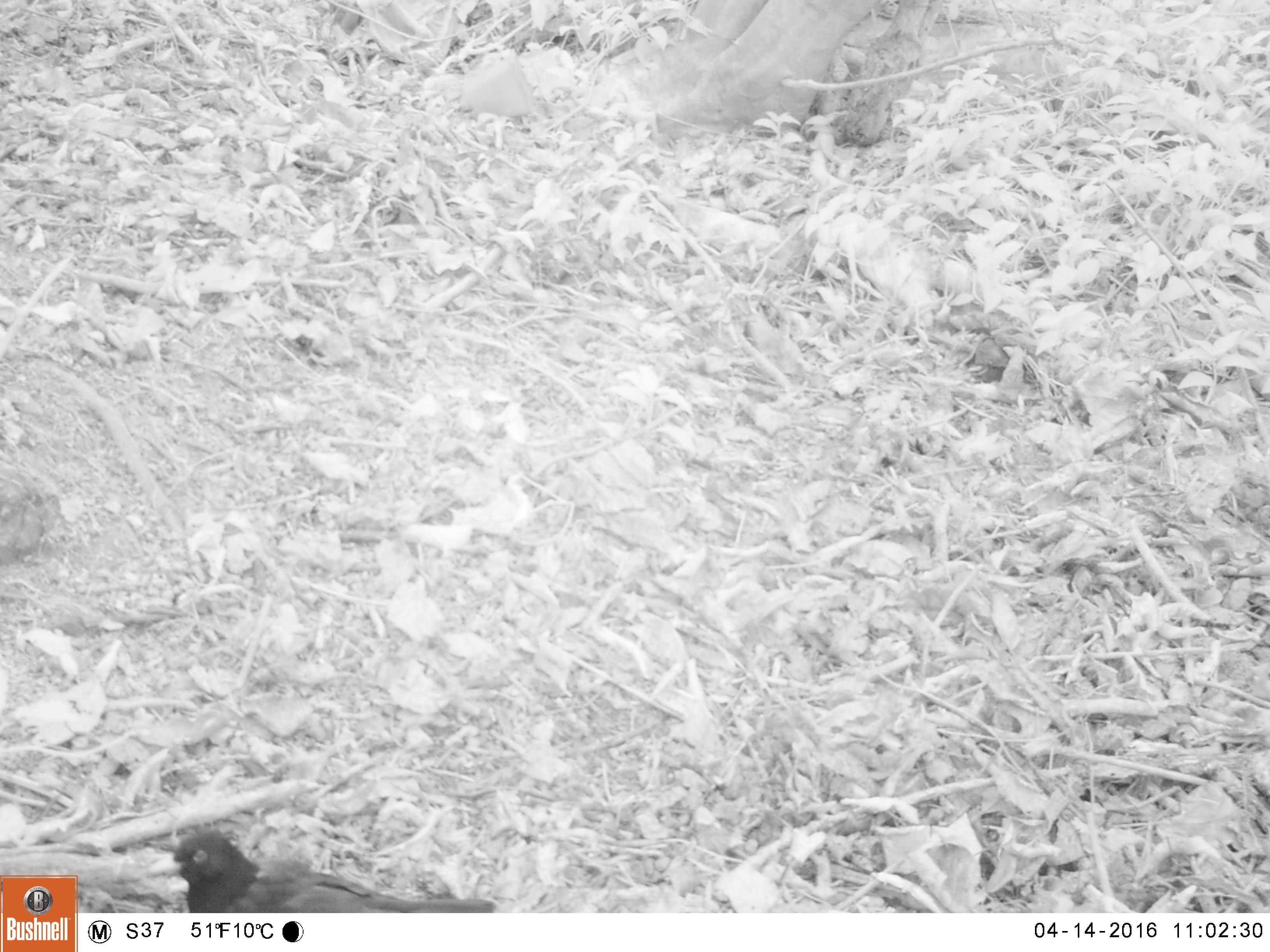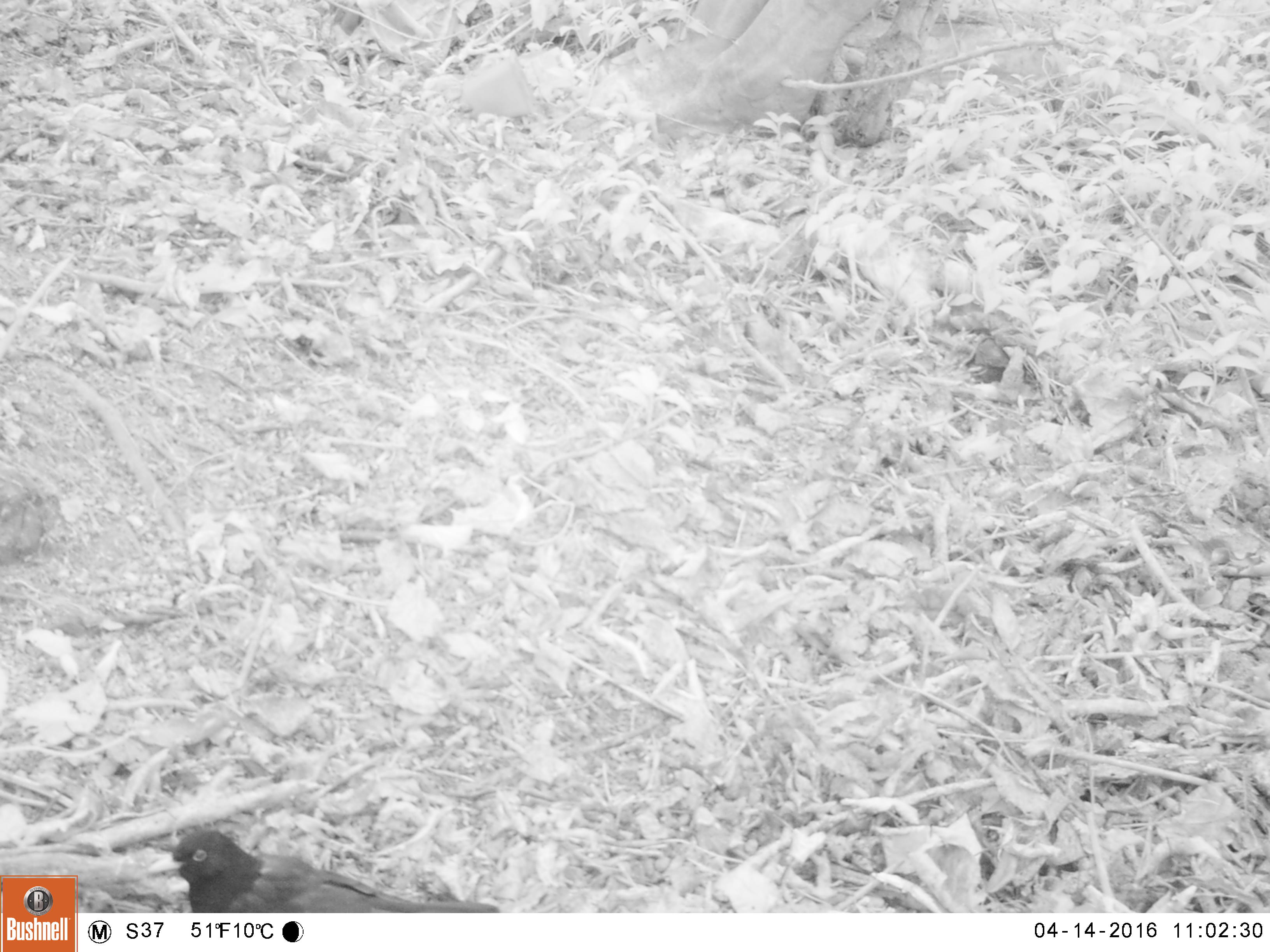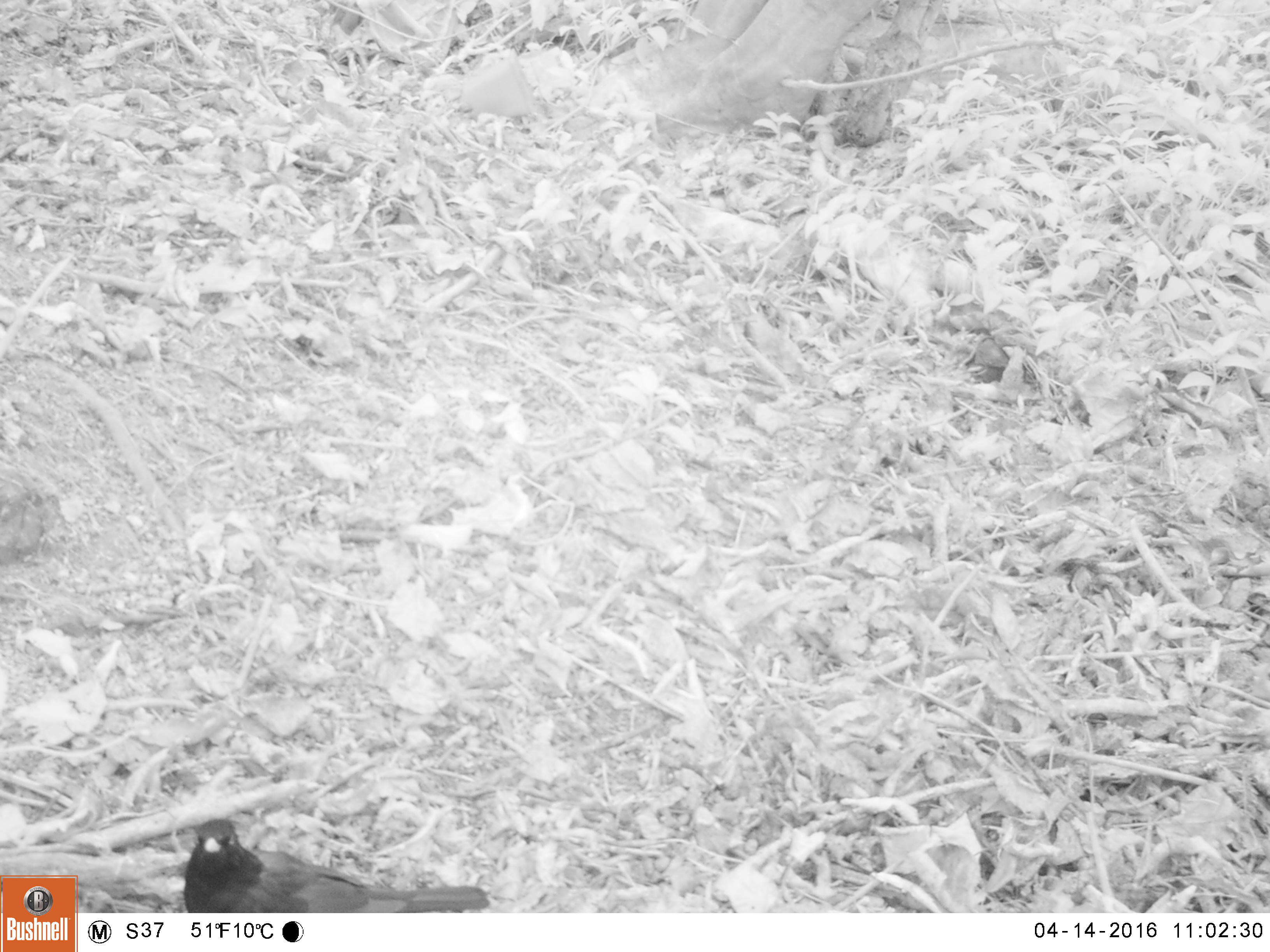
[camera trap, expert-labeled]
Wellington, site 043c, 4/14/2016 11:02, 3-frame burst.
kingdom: Animalia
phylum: Chordata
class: Aves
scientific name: Aves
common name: bird